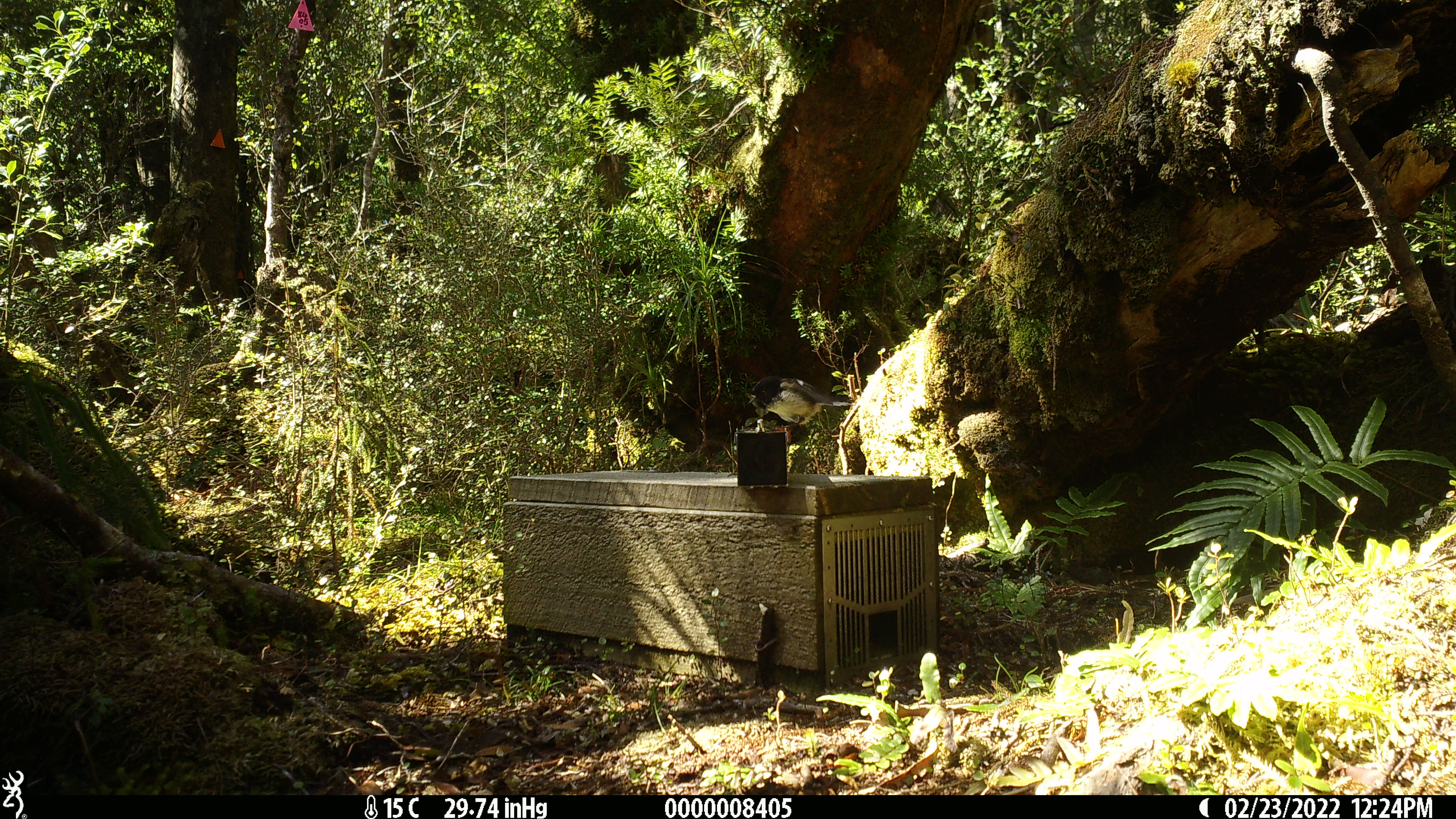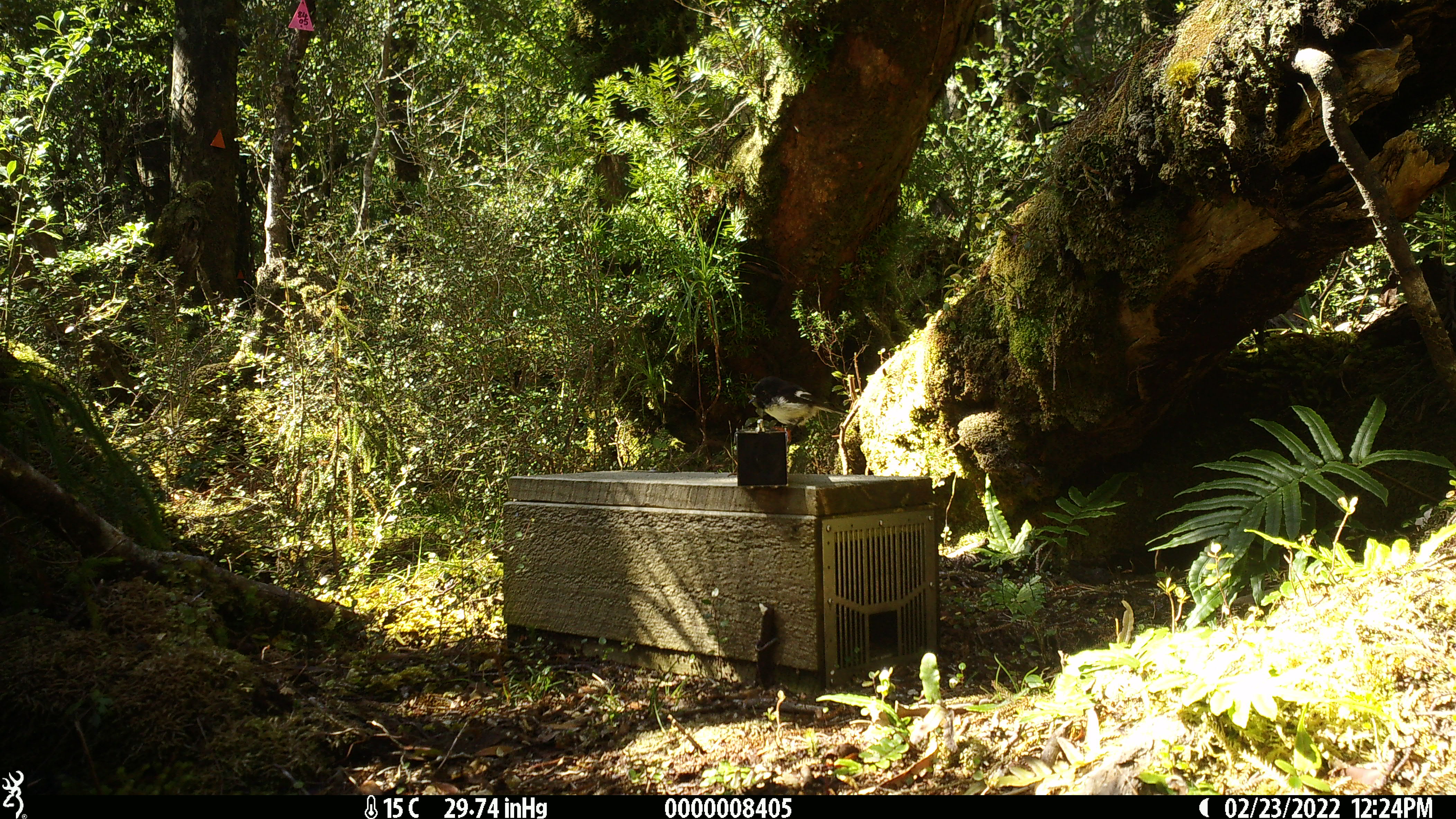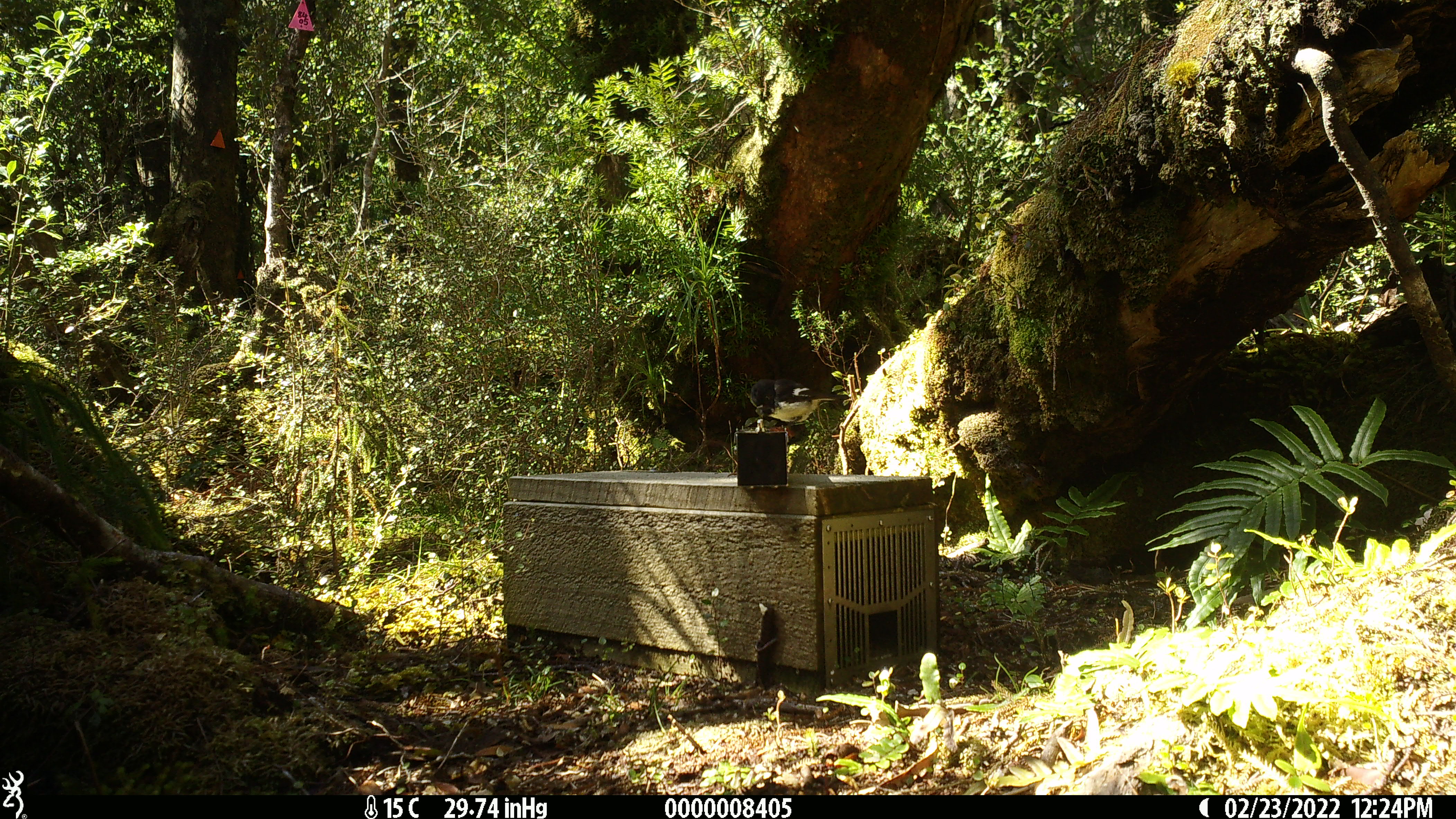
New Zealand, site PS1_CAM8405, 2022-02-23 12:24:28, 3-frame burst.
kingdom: Animalia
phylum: Chordata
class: Aves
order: Passeriformes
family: Petroicidae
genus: Petroica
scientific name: Petroica macrocephala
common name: tomtit